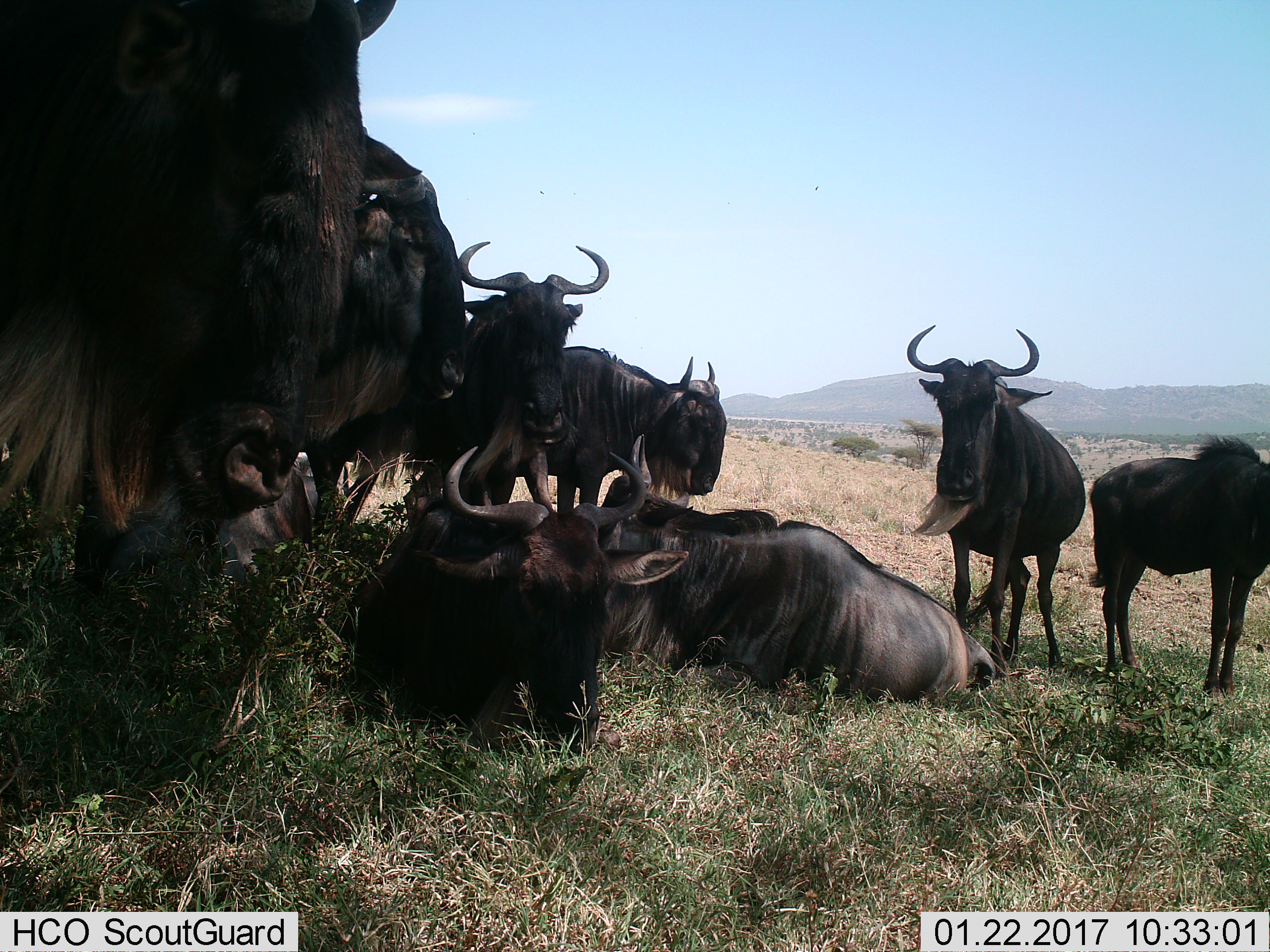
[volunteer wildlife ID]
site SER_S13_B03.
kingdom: Animalia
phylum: Chordata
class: Mammalia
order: Artiodactyla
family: Bovidae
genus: Connochaetes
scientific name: Connochaetes taurinus taurinus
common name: blue wildebeest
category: wildebeestblue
Wildebeestblue (blue wildebeest) (Connochaetes taurinus taurinus), count 9. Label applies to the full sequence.